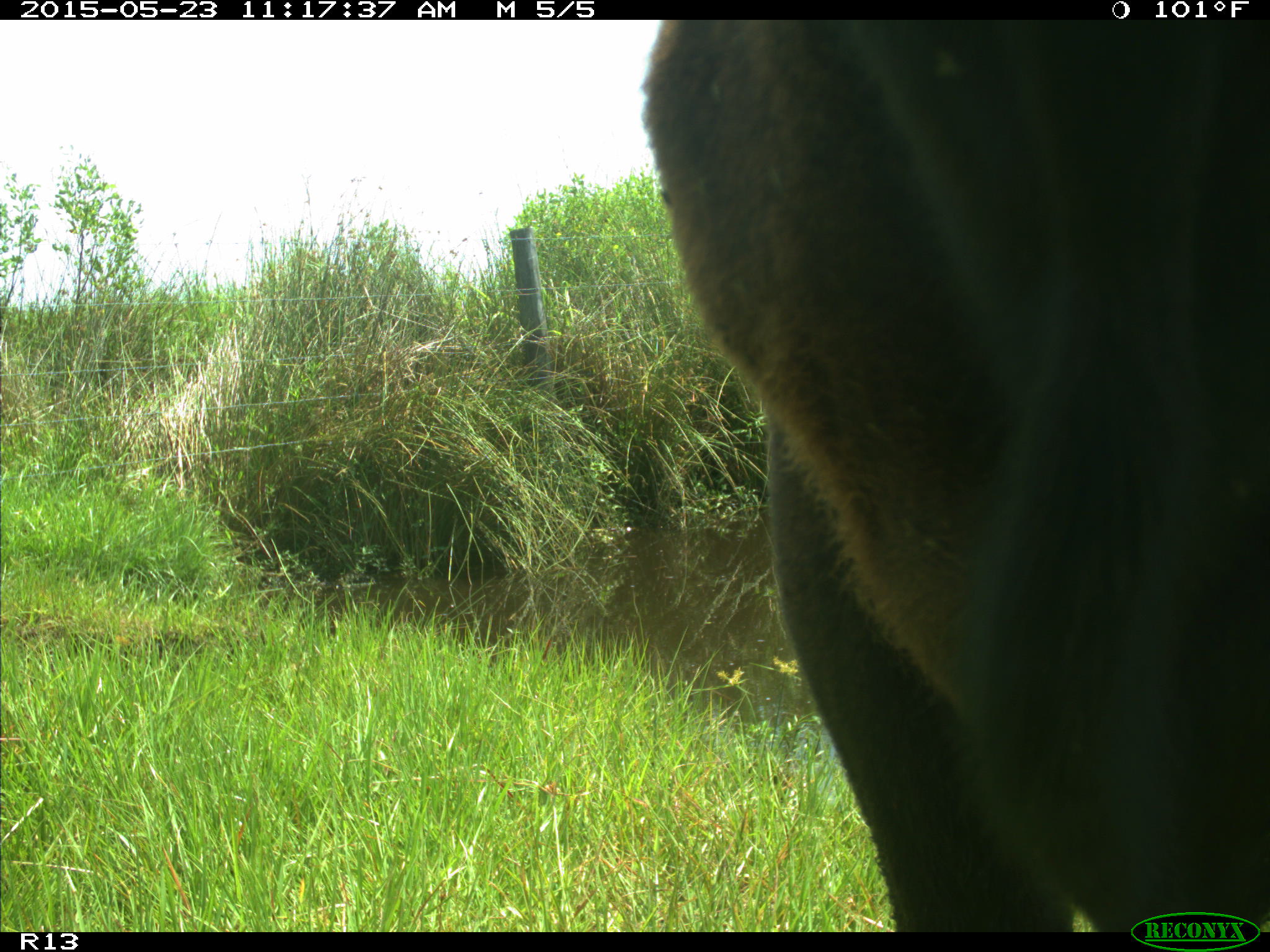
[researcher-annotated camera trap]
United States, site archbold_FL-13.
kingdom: Animalia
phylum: Chordata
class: Mammalia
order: Artiodactyla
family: Bovidae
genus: Bos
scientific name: Bos taurus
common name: domestic cow